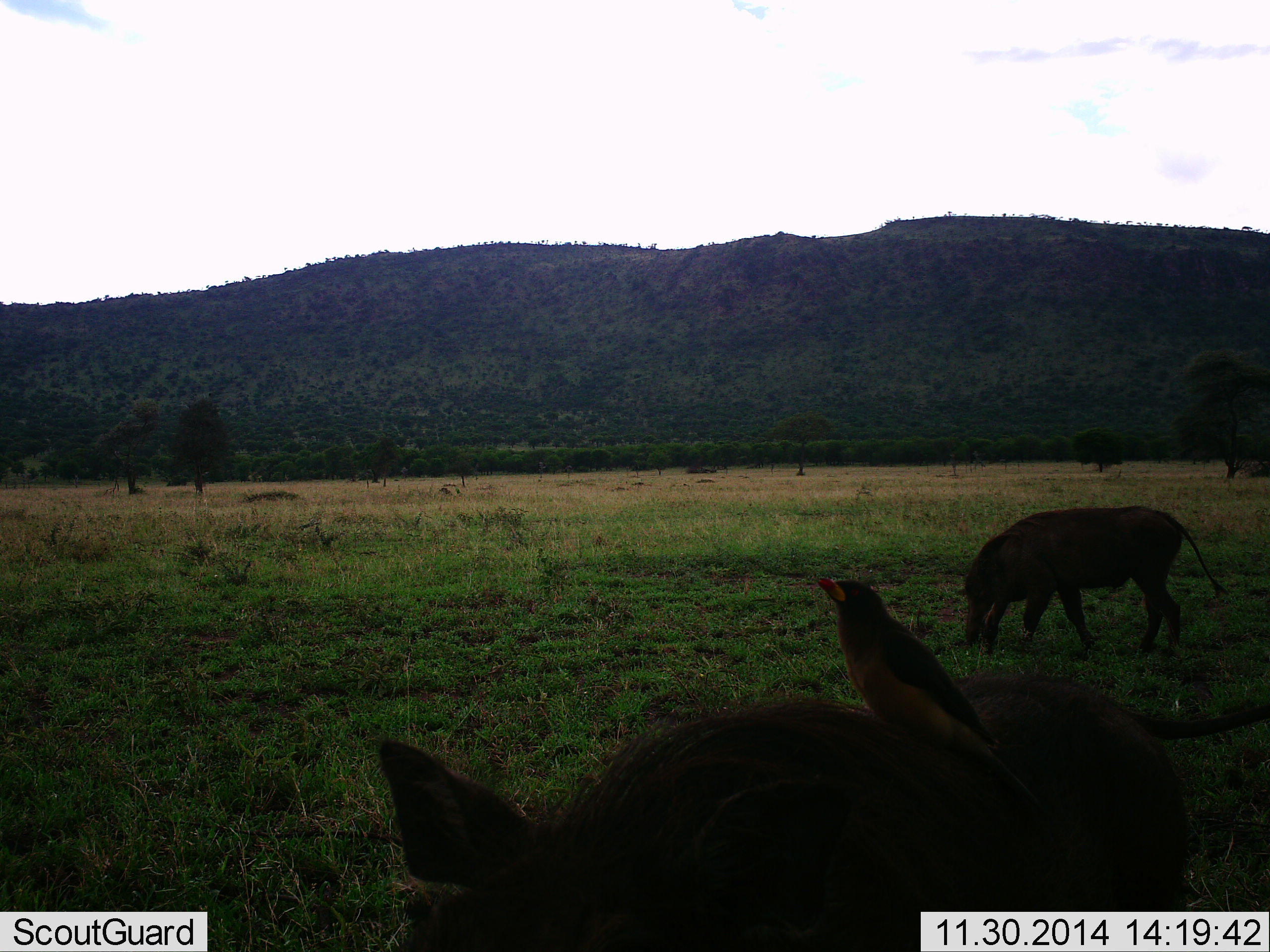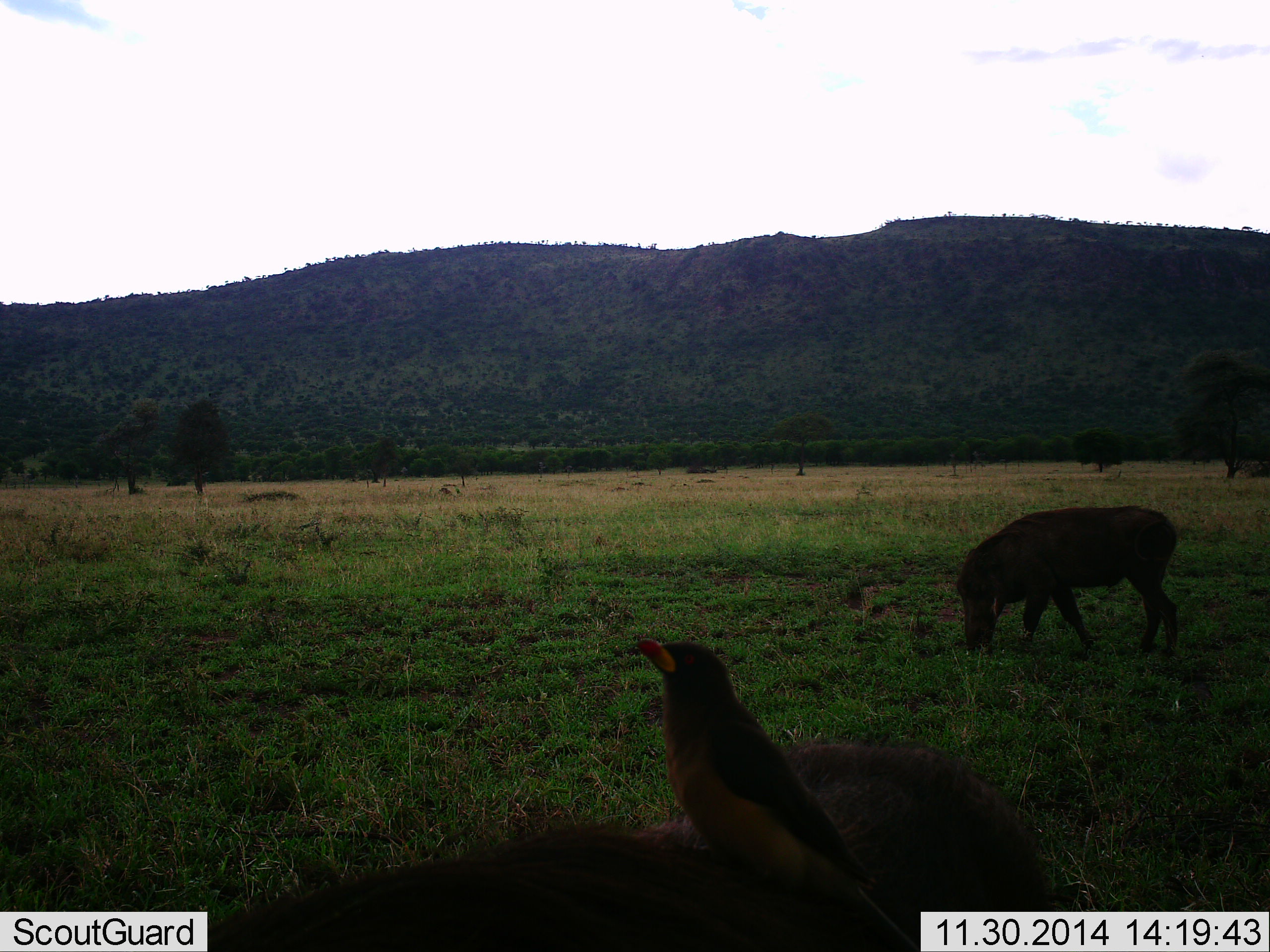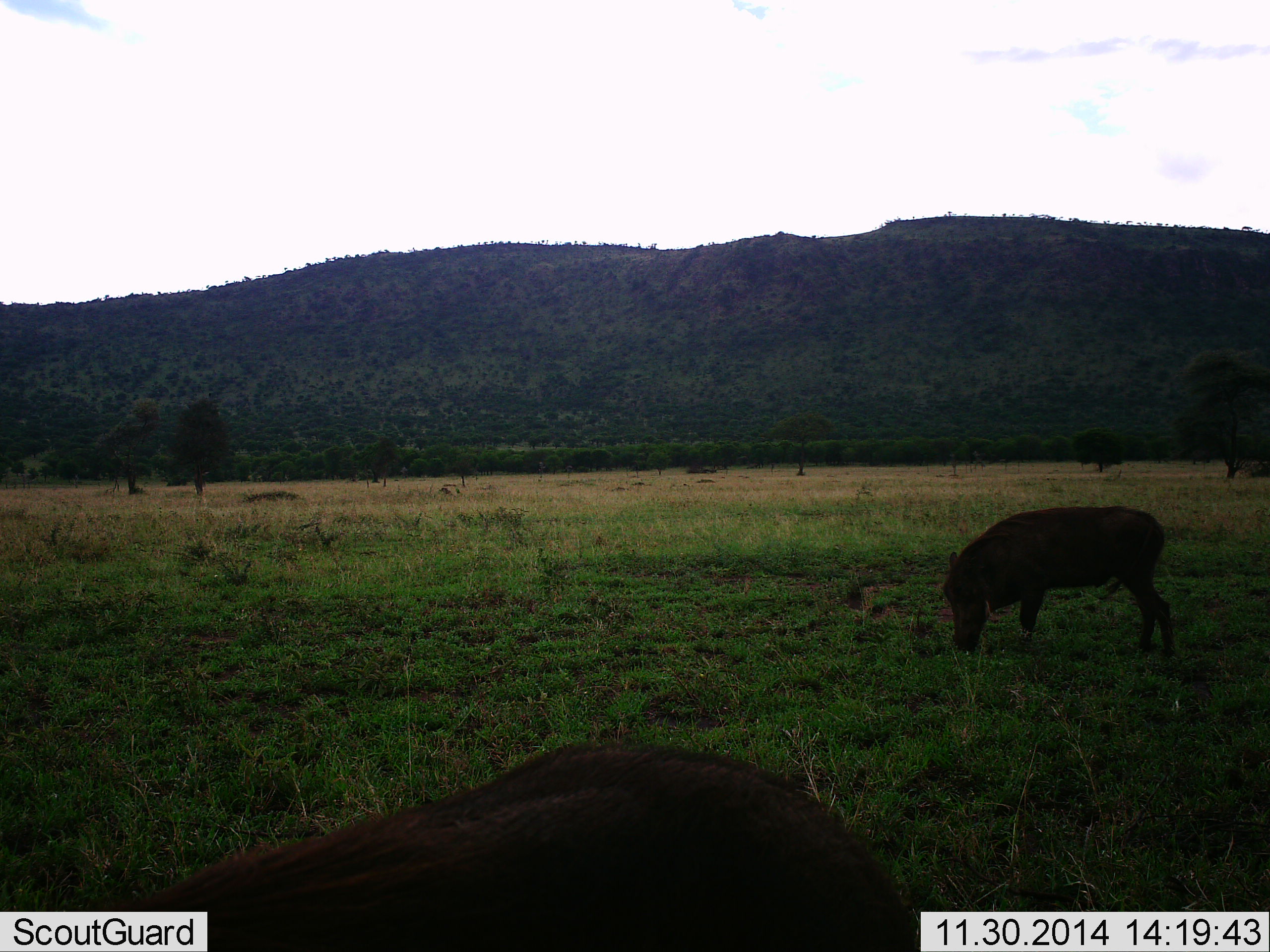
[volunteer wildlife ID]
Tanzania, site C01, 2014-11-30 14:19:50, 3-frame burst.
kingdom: Animalia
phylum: Chordata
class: Aves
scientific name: Aves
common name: bird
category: otherbird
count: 1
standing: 50%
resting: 40%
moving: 0%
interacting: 20%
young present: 0%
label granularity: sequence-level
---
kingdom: Animalia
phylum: Chordata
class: Mammalia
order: Artiodactyla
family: Suidae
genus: Phacochoerus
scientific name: Phacochoerus africanus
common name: warthog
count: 2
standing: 50%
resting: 0%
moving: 43%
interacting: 0%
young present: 0%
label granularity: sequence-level